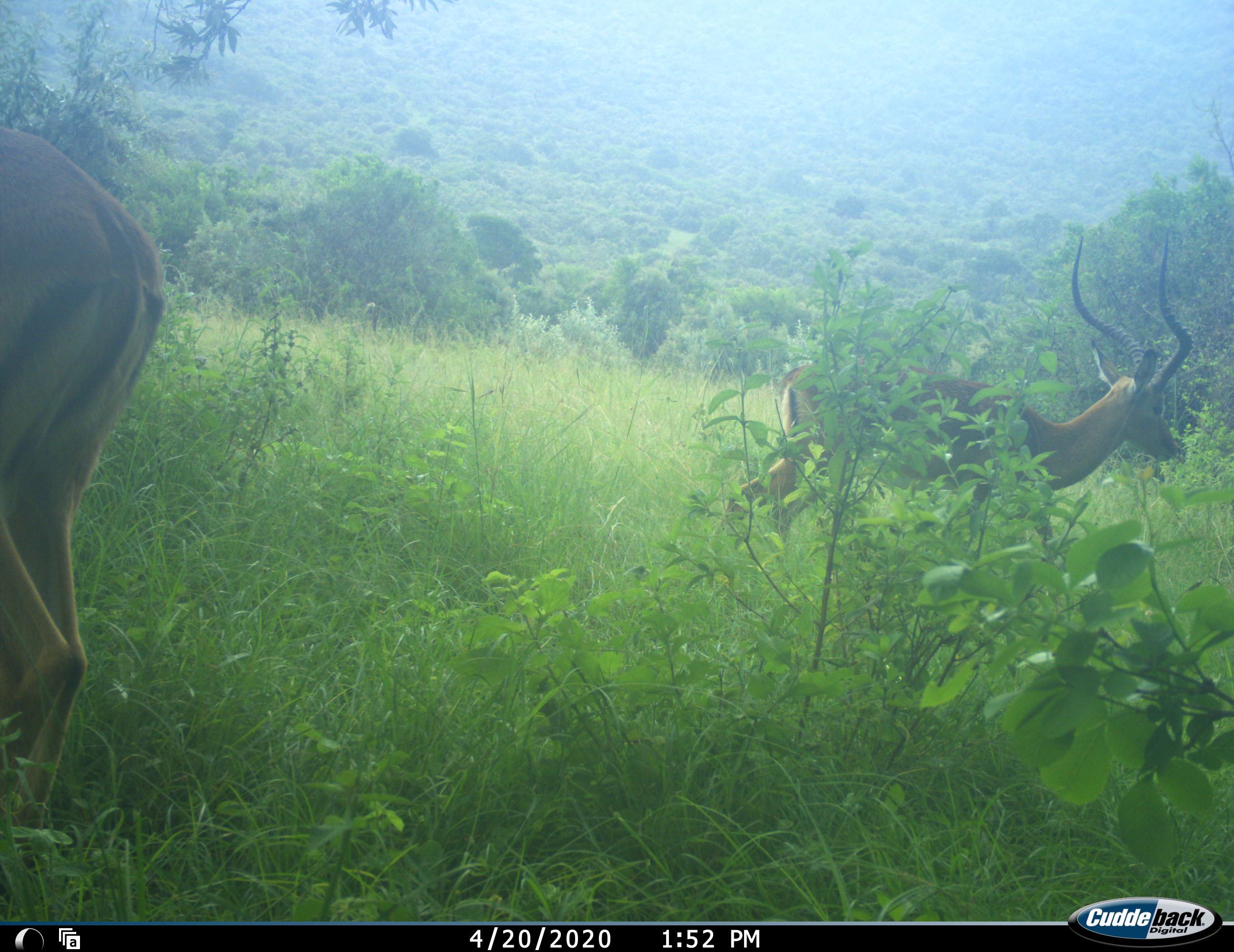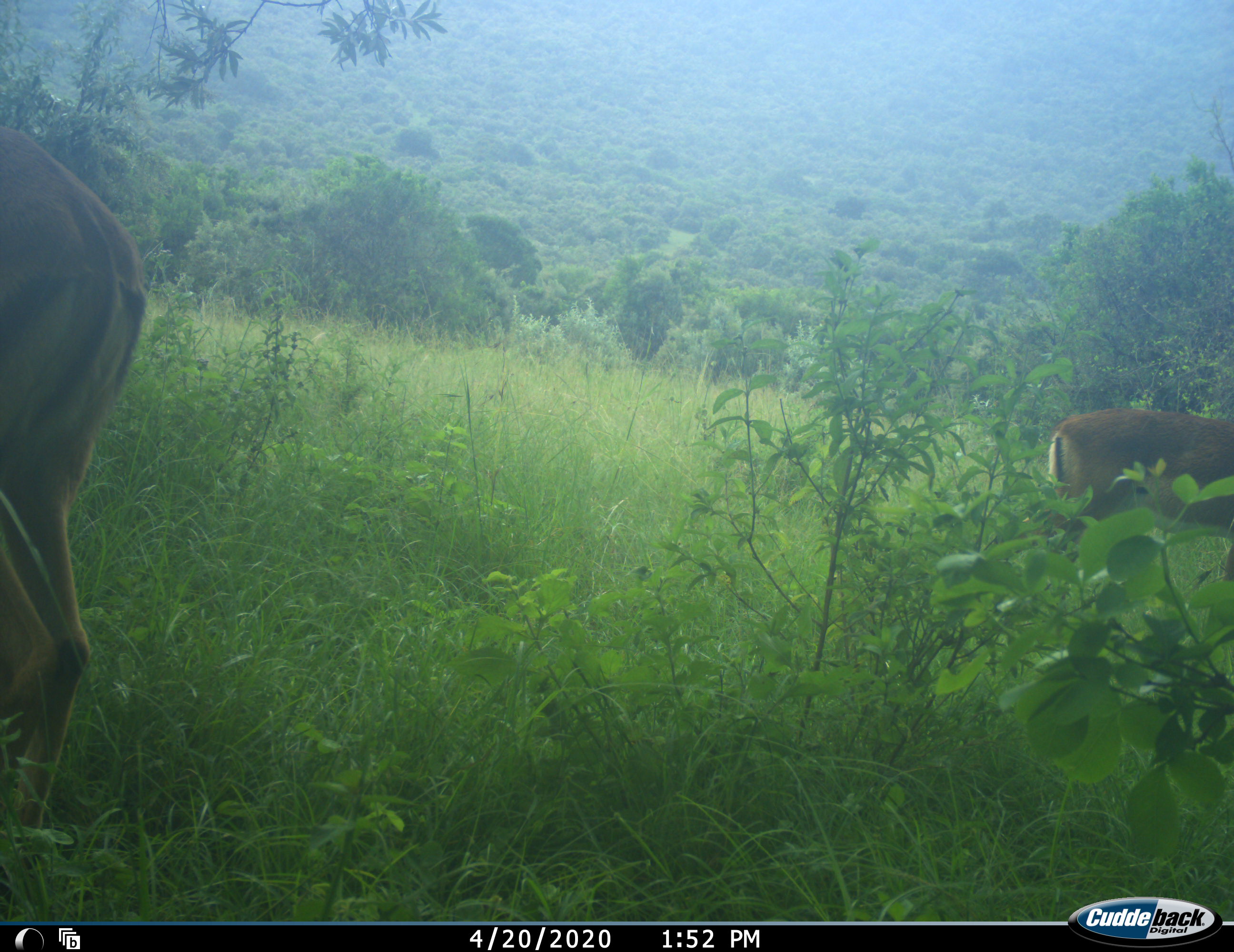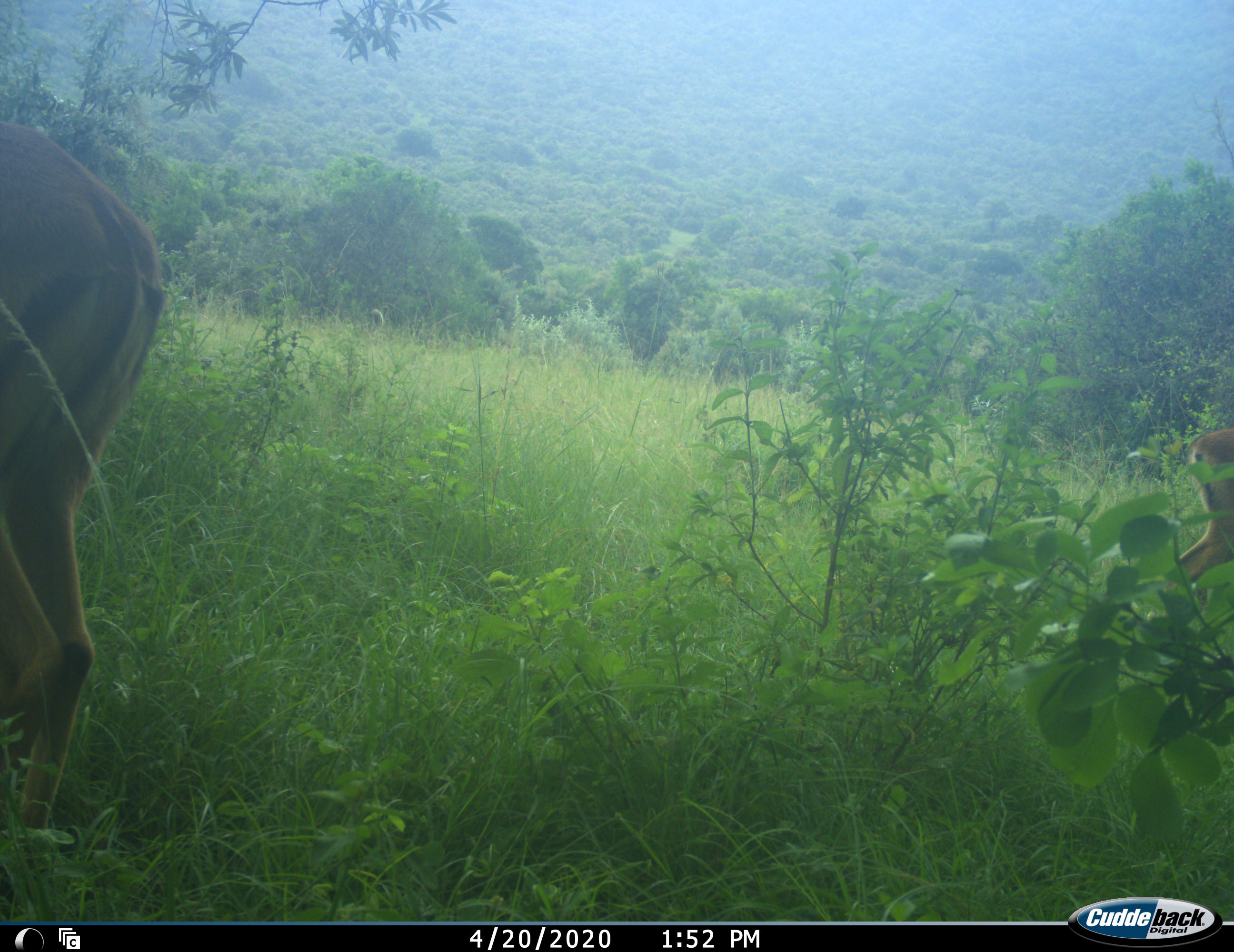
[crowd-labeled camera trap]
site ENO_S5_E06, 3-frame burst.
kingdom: Animalia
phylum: Chordata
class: Mammalia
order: Artiodactyla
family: Bovidae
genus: Aepyceros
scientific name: Aepyceros melampus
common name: impala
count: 2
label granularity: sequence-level